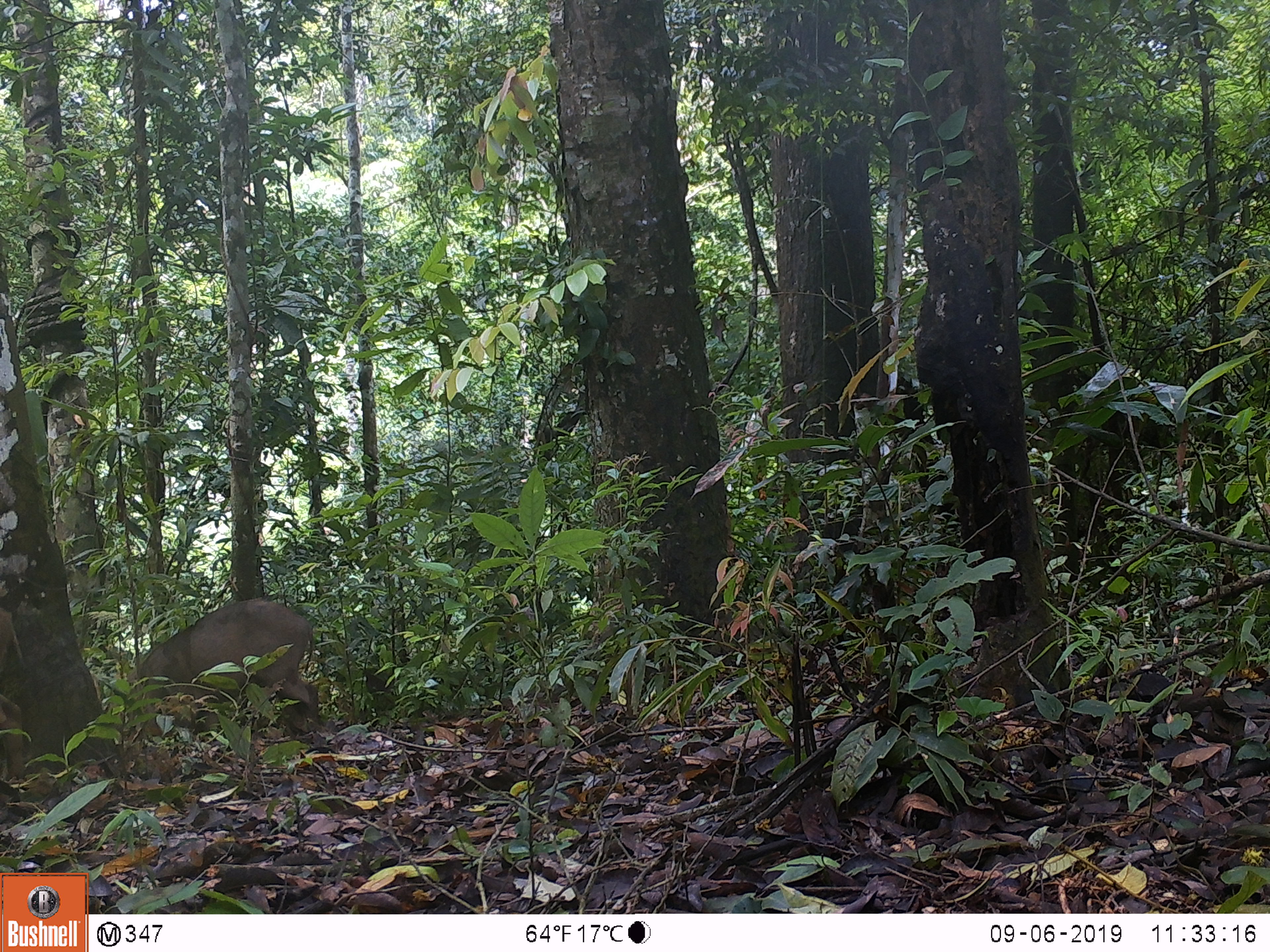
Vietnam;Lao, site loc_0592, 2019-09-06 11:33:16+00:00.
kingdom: Animalia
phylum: Chordata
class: Mammalia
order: Artiodactyla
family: Suidae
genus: Sus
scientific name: Sus scrofa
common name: eurasian wild pig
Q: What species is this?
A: Eurasian wild pig (Sus scrofa).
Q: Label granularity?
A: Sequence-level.